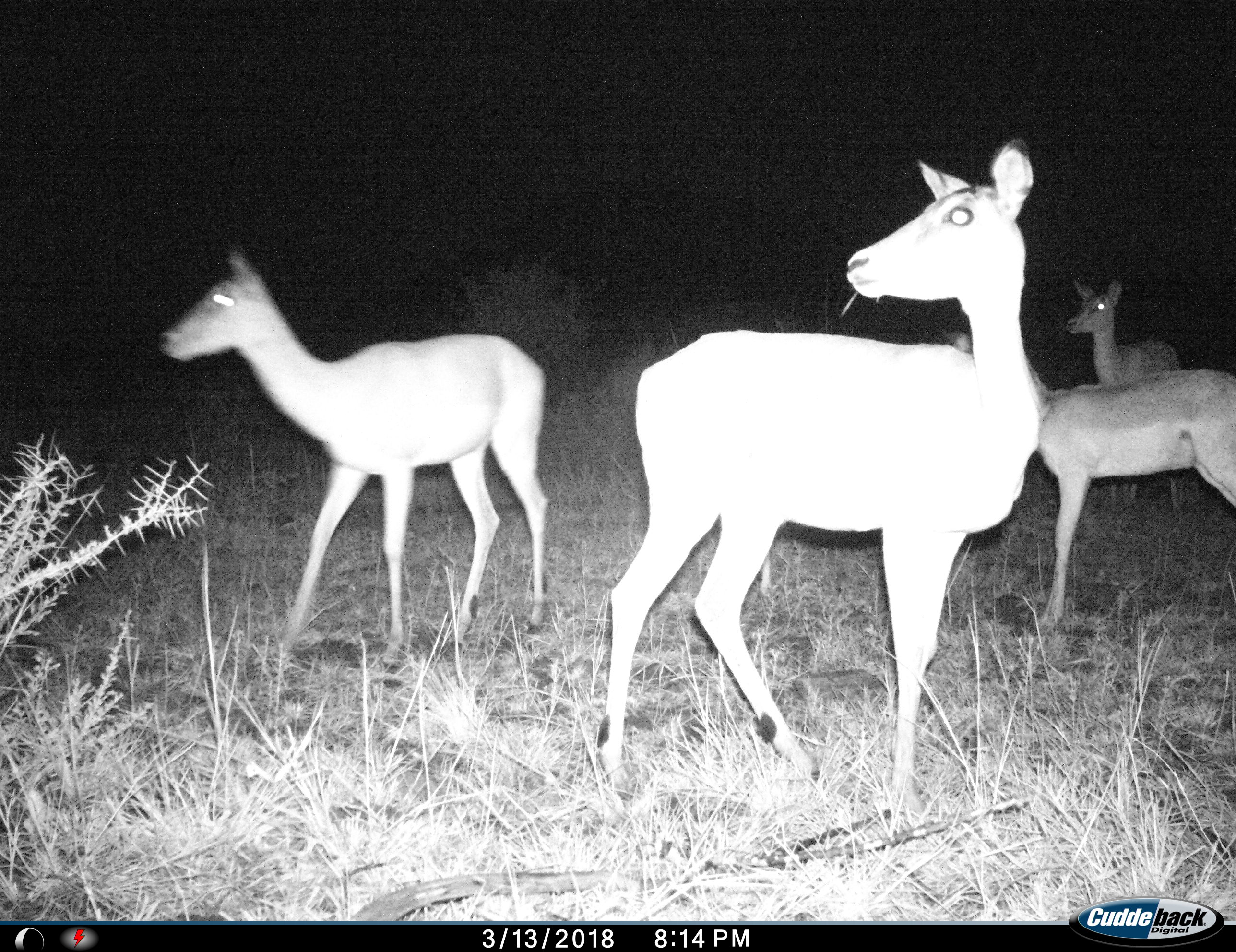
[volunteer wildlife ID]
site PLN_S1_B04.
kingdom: Animalia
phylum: Chordata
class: Mammalia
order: Artiodactyla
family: Bovidae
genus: Aepyceros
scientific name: Aepyceros melampus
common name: impala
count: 4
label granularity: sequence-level